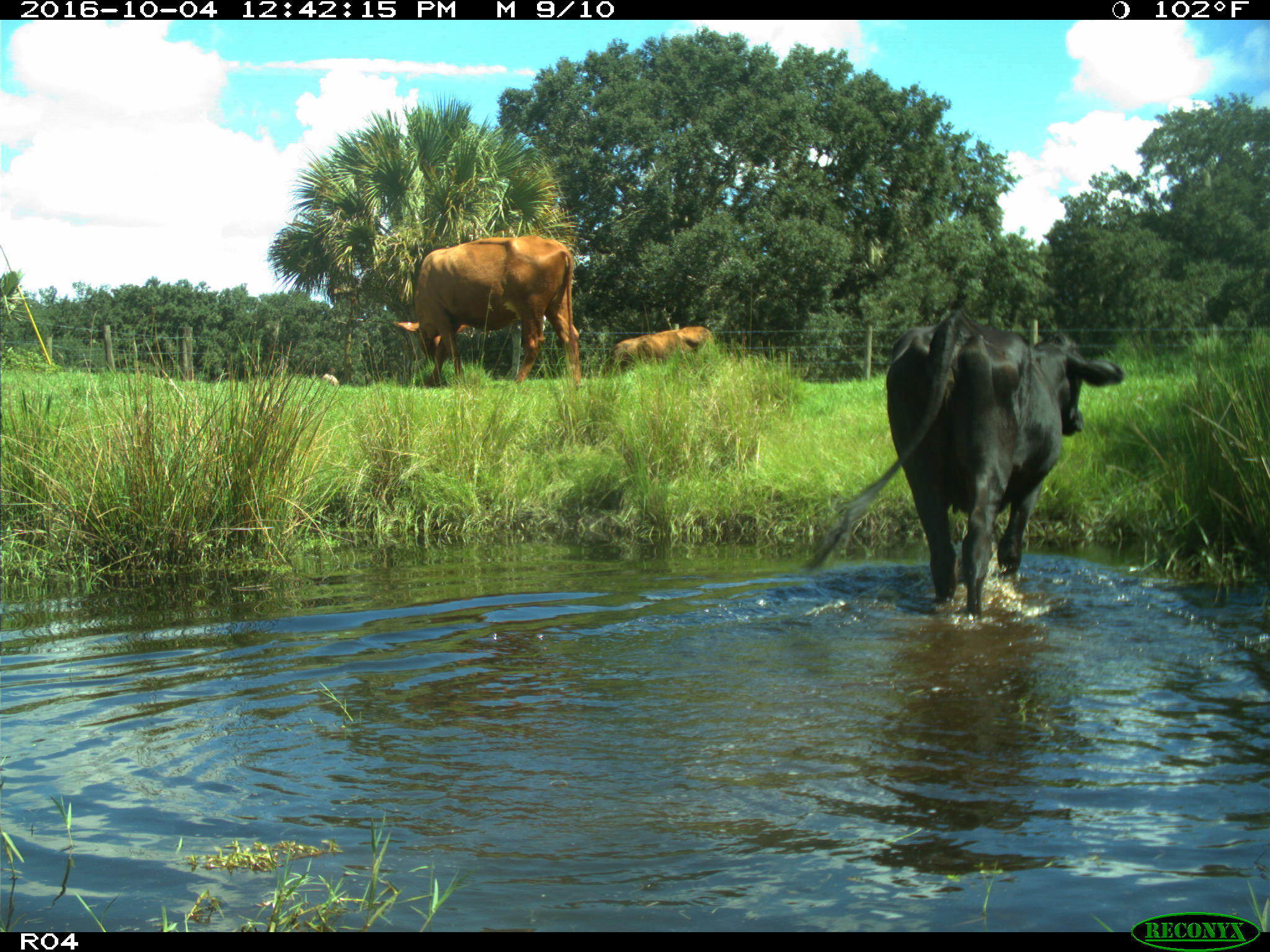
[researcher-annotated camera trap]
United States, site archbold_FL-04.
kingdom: Animalia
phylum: Chordata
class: Mammalia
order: Artiodactyla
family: Bovidae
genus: Bos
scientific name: Bos taurus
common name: domestic cow